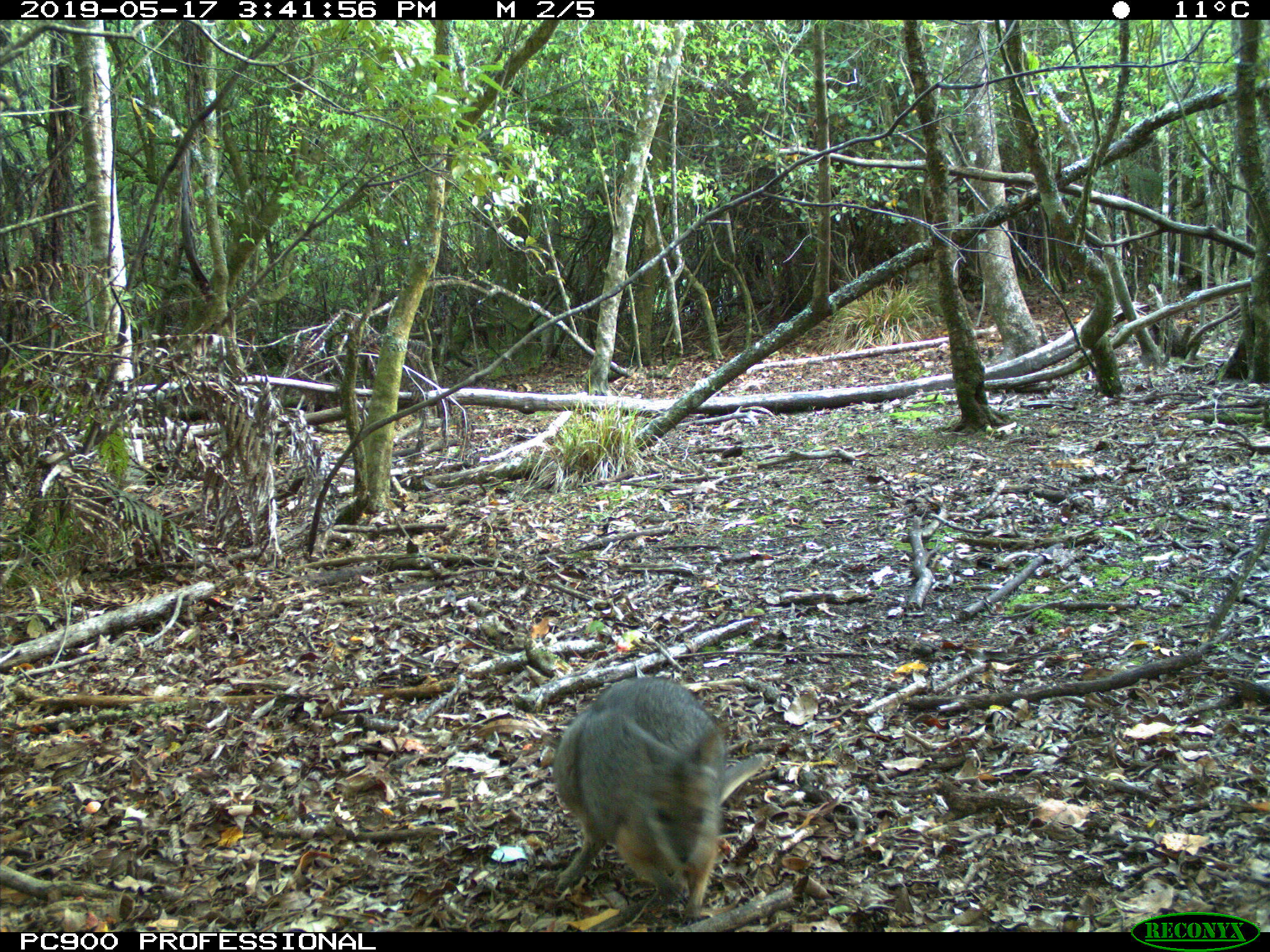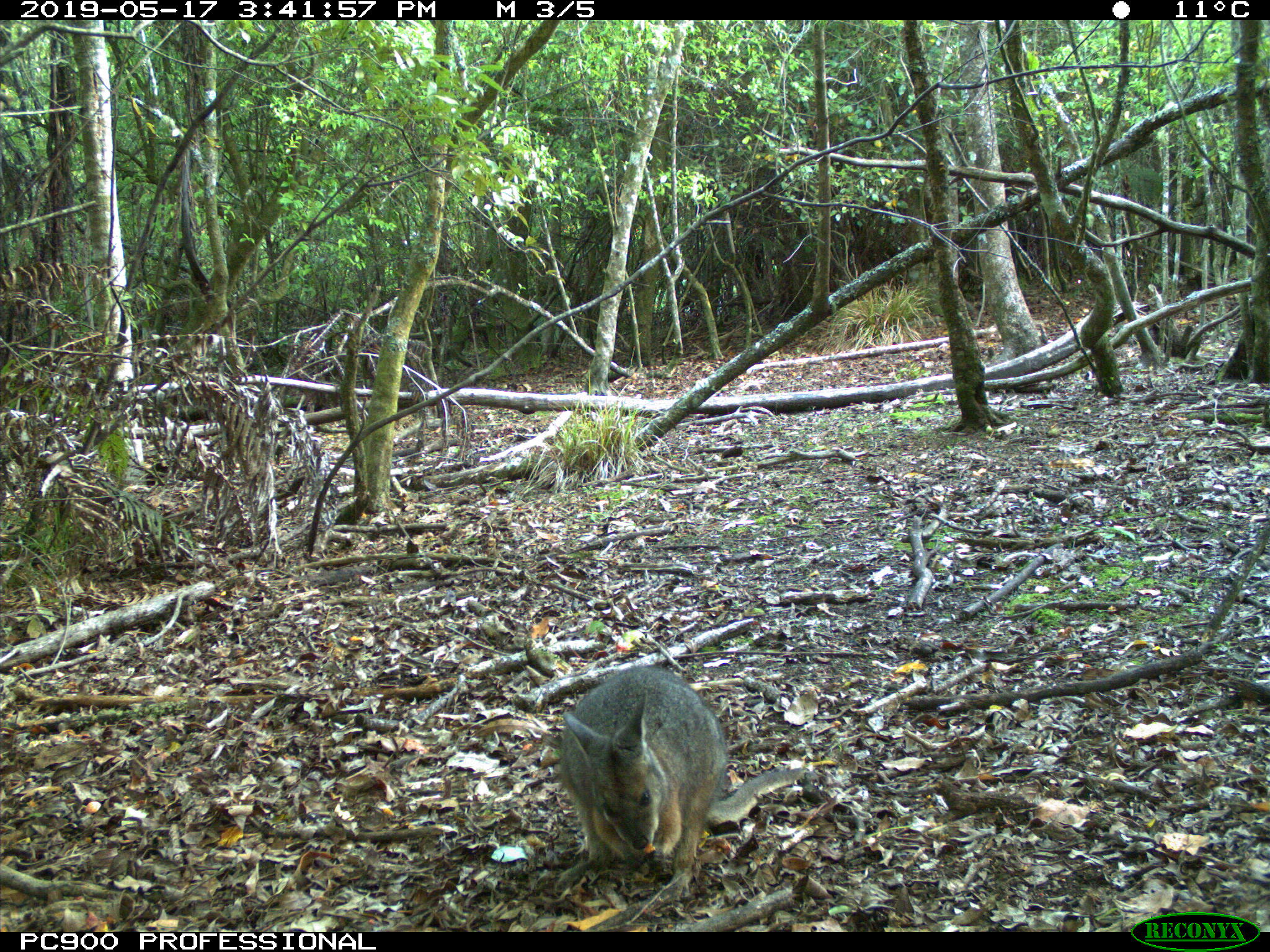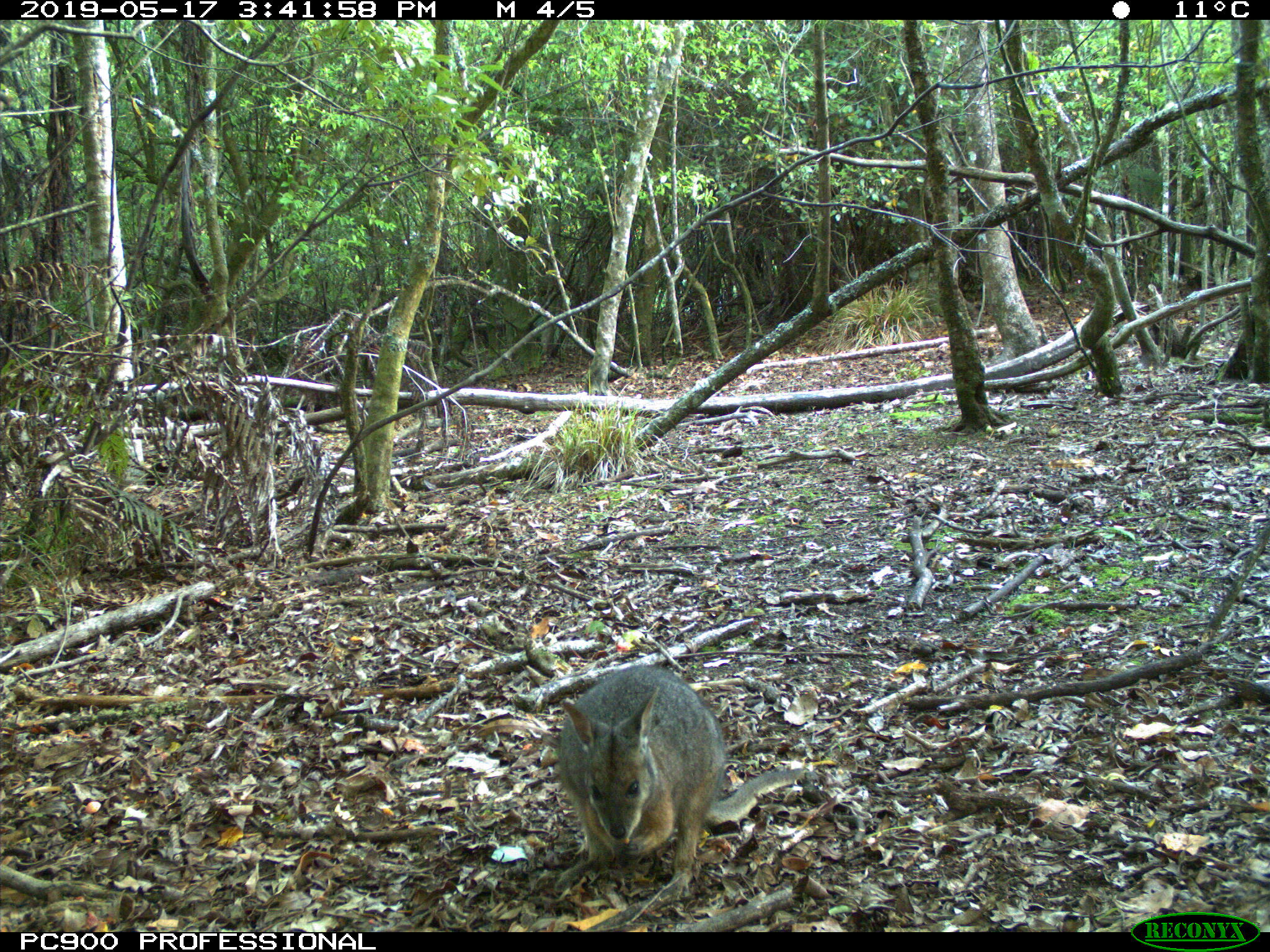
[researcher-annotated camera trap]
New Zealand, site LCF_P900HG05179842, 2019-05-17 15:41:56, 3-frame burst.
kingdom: Animalia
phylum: Chordata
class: Mammalia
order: Diprotodontia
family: Macropodidae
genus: Notamacropus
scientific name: Notamacropus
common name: wallaby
Wallaby (Notamacropus).